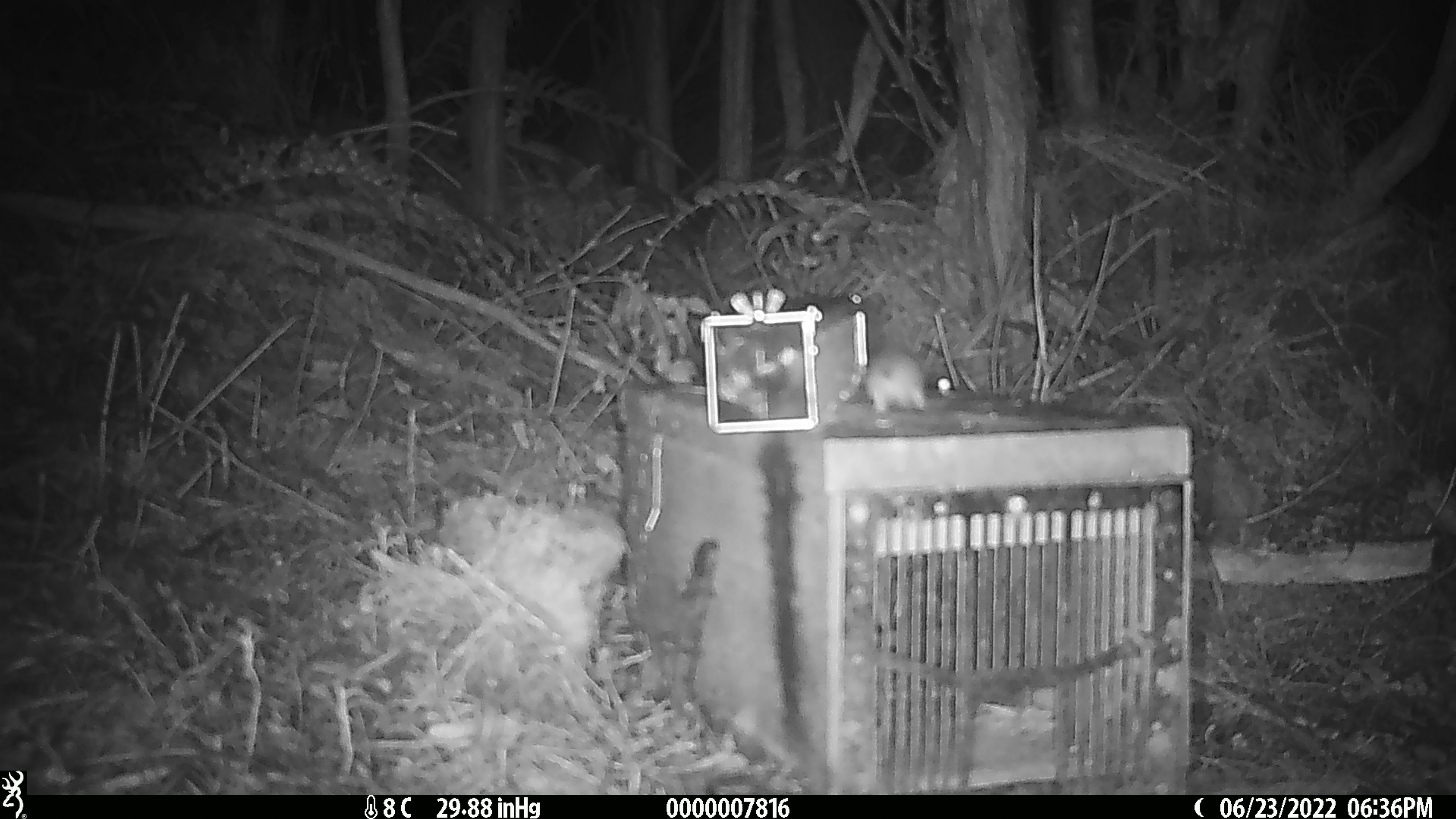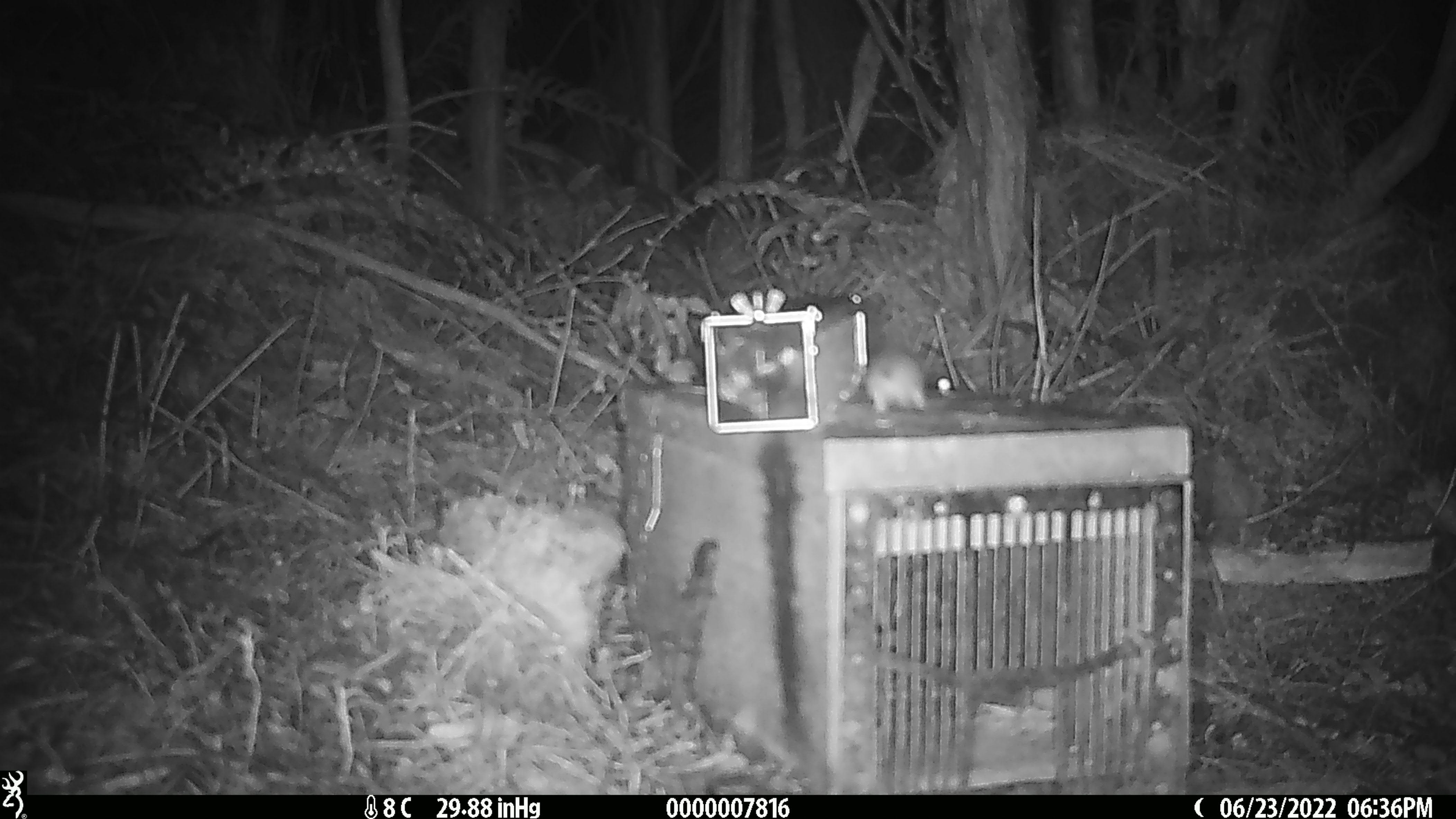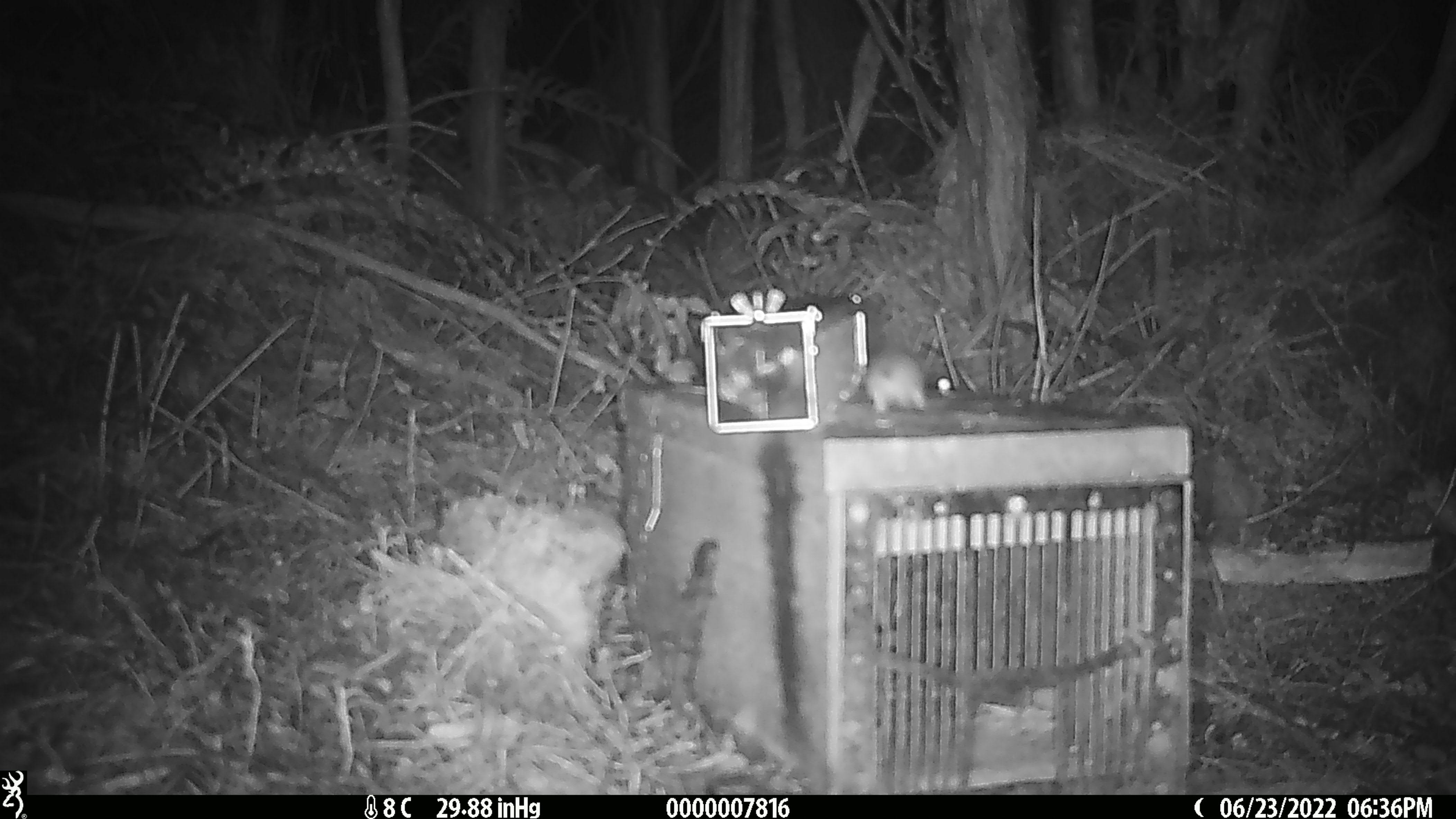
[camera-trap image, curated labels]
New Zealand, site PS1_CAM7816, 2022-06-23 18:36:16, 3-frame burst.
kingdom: Animalia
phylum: Chordata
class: Mammalia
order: Rodentia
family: Muridae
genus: Mus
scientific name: Mus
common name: mouse